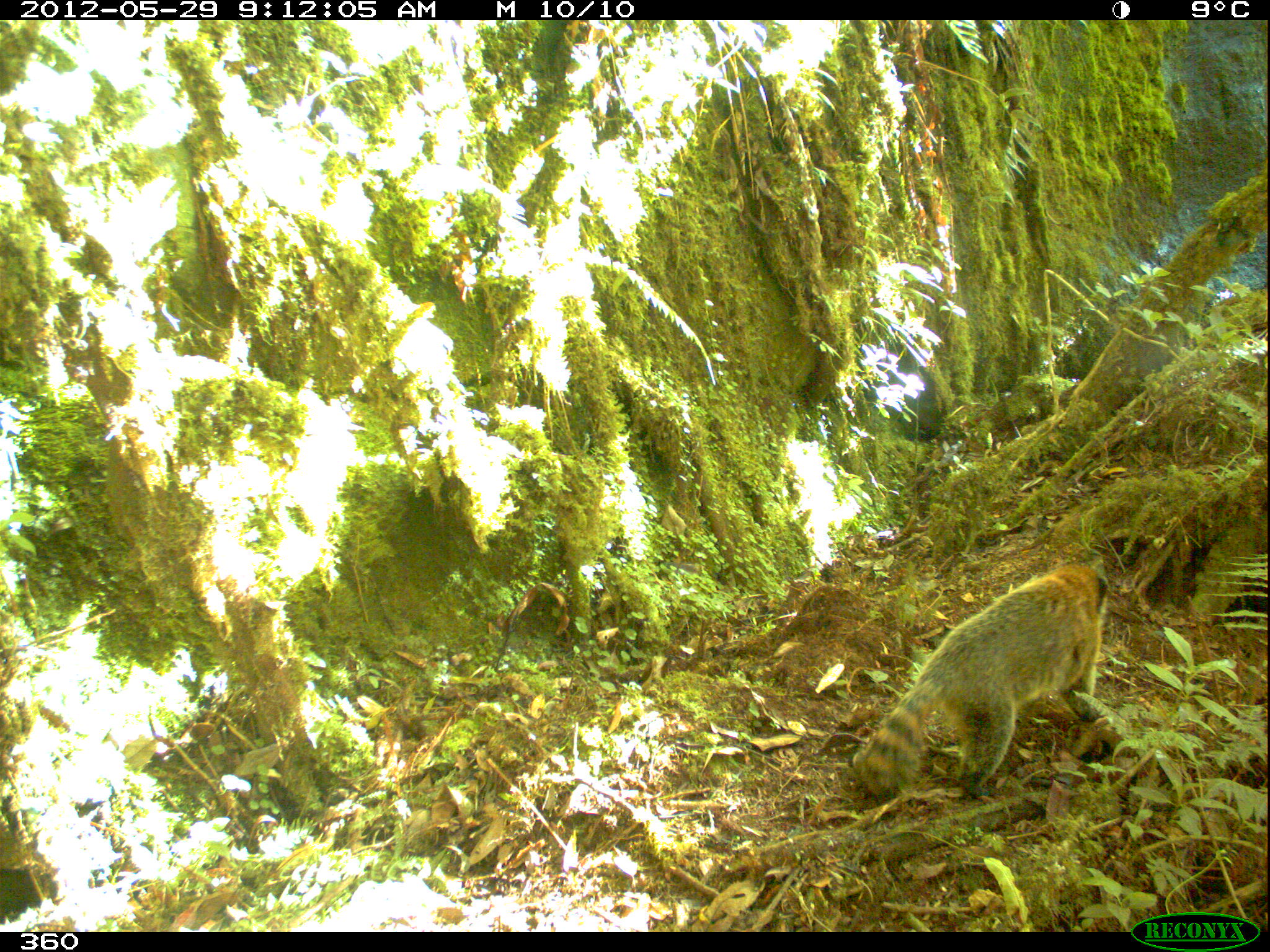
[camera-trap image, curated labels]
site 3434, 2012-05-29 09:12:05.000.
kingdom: Animalia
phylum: Chordata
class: Mammalia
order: Carnivora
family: Procyonidae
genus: Nasua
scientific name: Nasua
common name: coatis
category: unknown coati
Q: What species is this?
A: Unknown coati (coatis) (Nasua).